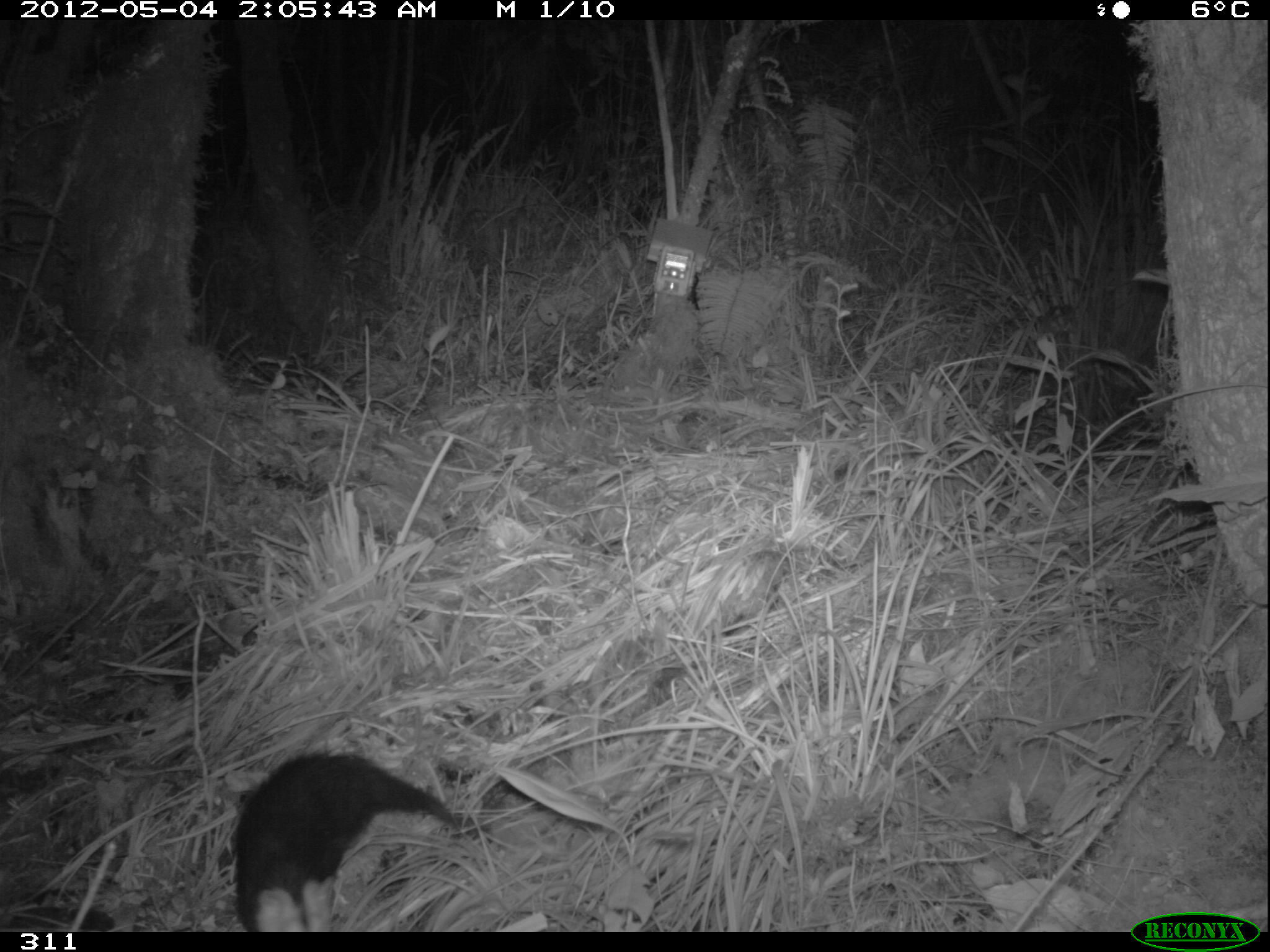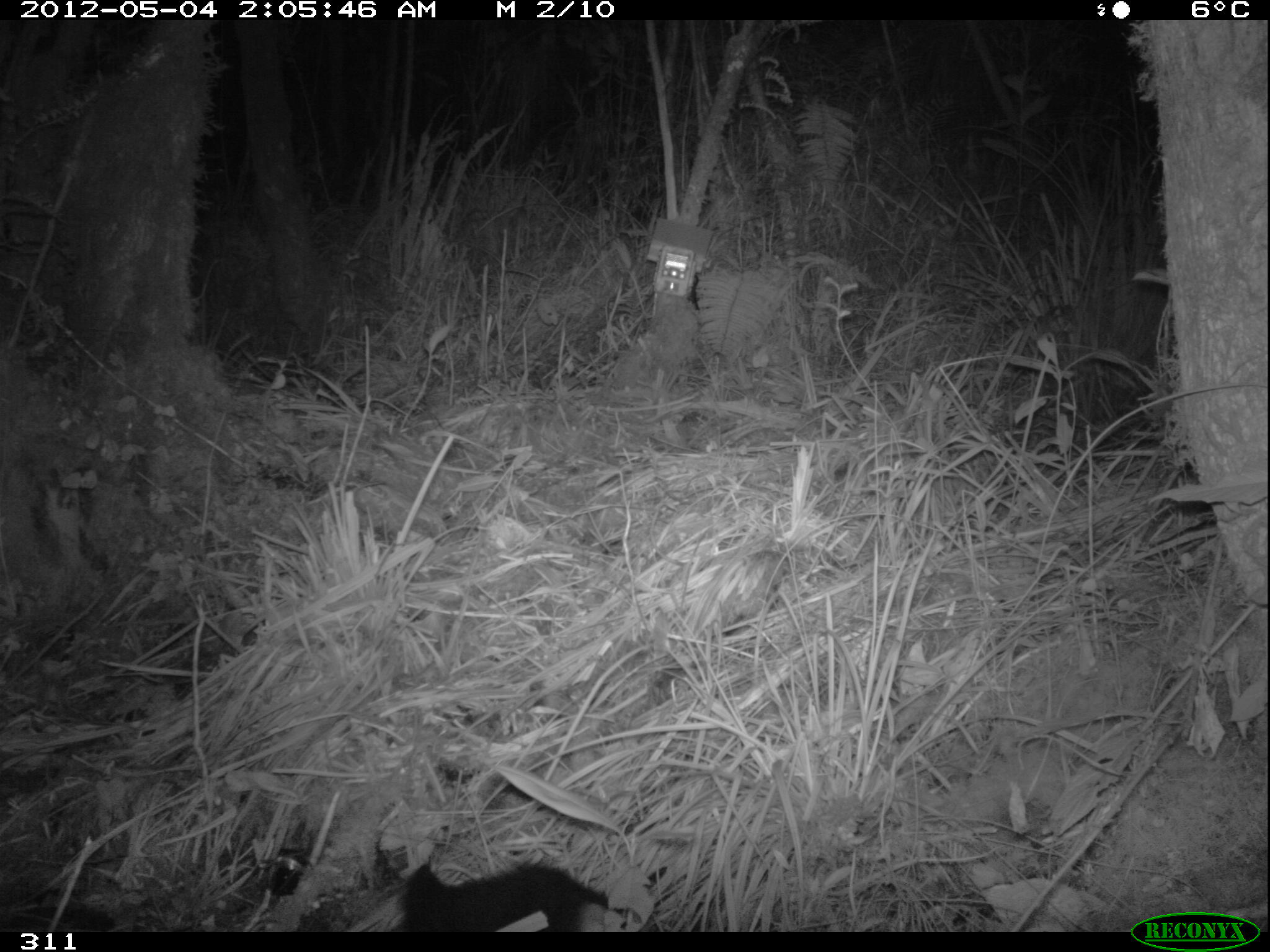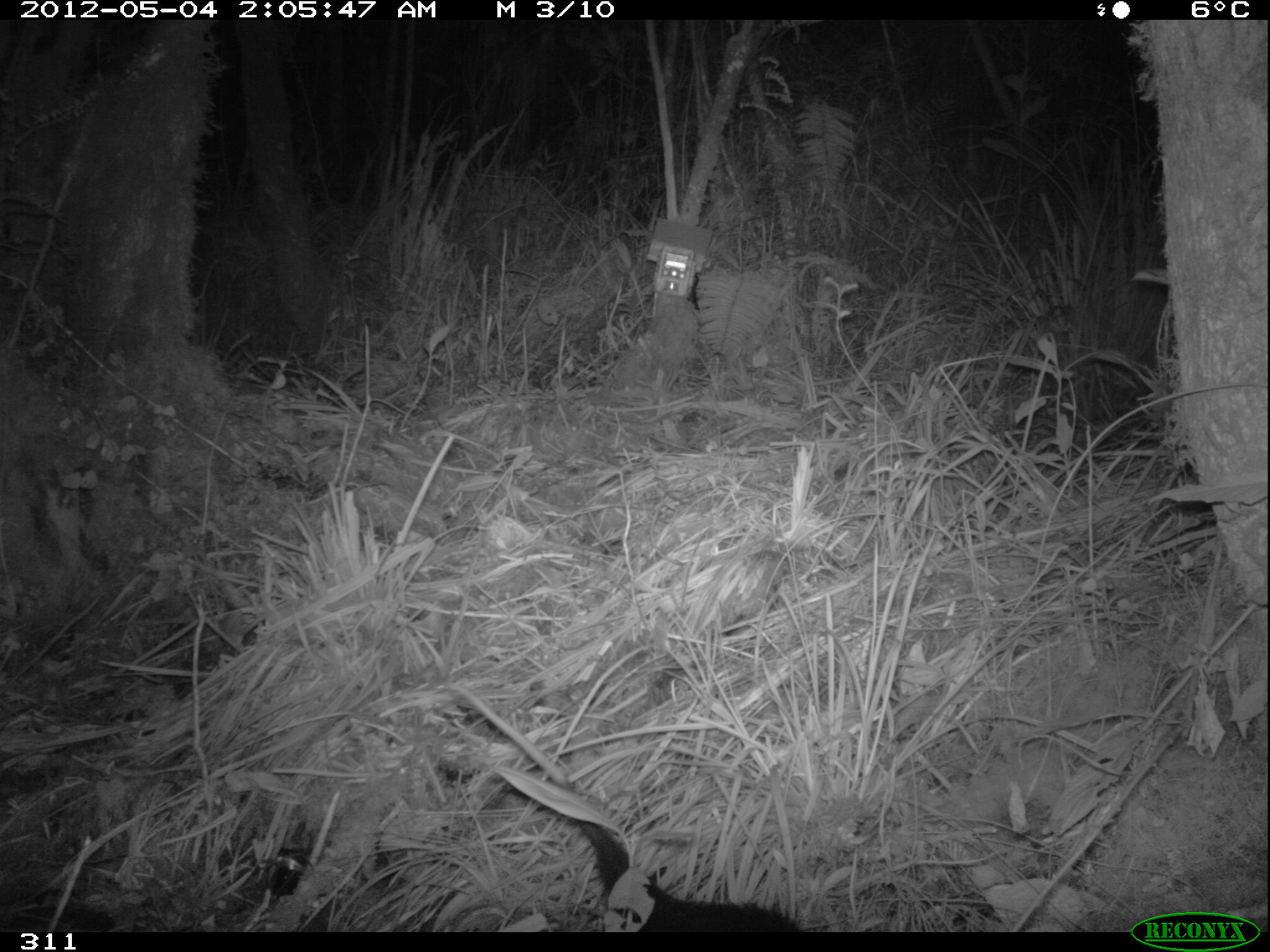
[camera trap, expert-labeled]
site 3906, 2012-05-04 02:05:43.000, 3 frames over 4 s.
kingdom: Animalia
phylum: Chordata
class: Mammalia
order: Didelphimorphia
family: Didelphidae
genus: Didelphis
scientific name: Didelphis pernigra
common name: andean white-eared opossum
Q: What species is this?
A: Didelphis pernigra (andean white-eared opossum).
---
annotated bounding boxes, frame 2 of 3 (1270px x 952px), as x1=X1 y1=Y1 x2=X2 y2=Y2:
didelphis pernigra: x1=399 y1=859 x2=622 y2=932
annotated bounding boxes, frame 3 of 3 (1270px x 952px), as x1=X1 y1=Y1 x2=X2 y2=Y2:
didelphis pernigra: x1=442 y1=679 x2=816 y2=932